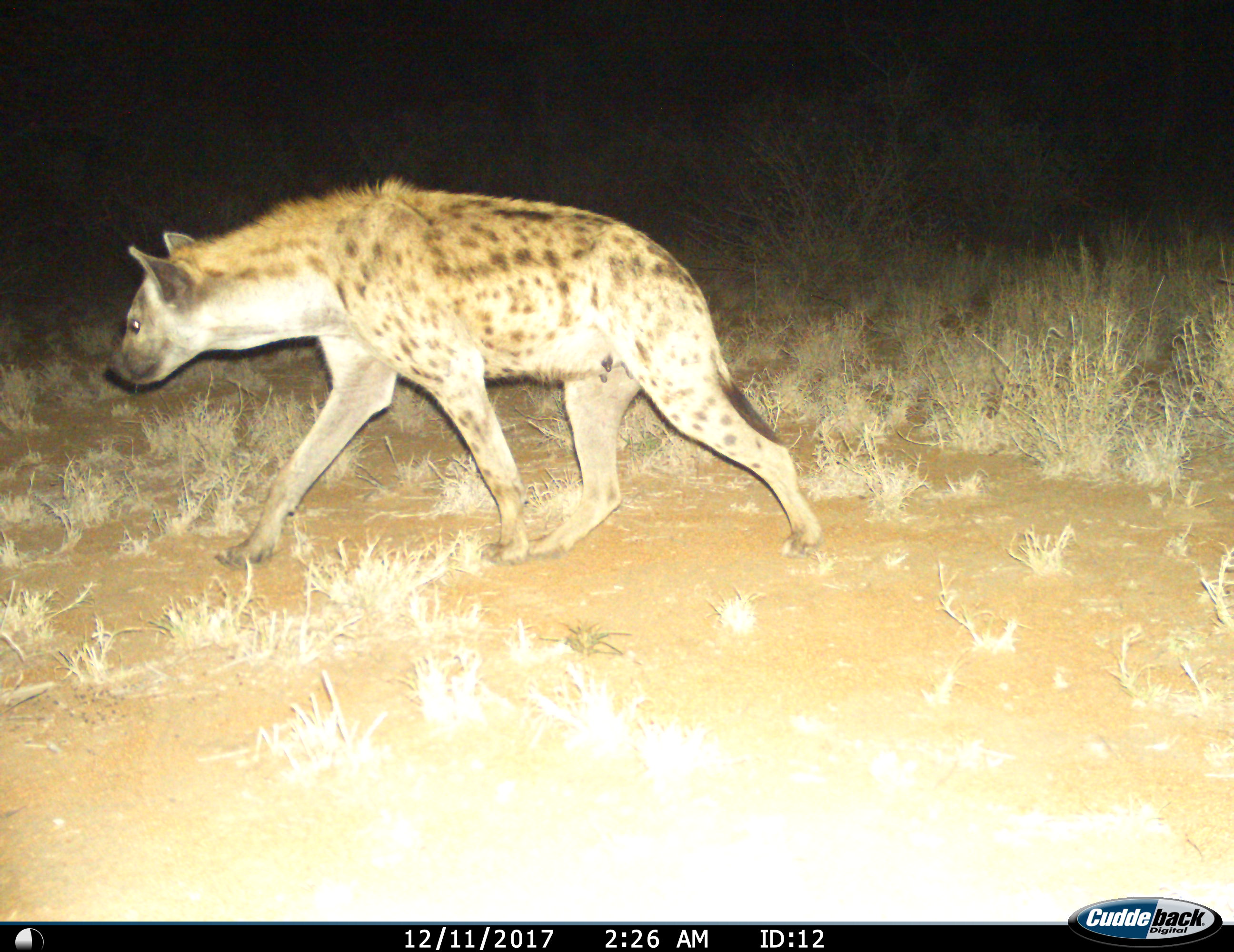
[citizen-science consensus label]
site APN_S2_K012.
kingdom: Animalia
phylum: Chordata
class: Mammalia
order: Carnivora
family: Hyaenidae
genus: Crocuta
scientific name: Crocuta crocuta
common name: spotted hyena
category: hyenaspotted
Hyenaspotted (spotted hyena) (Crocuta crocuta), count 1. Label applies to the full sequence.